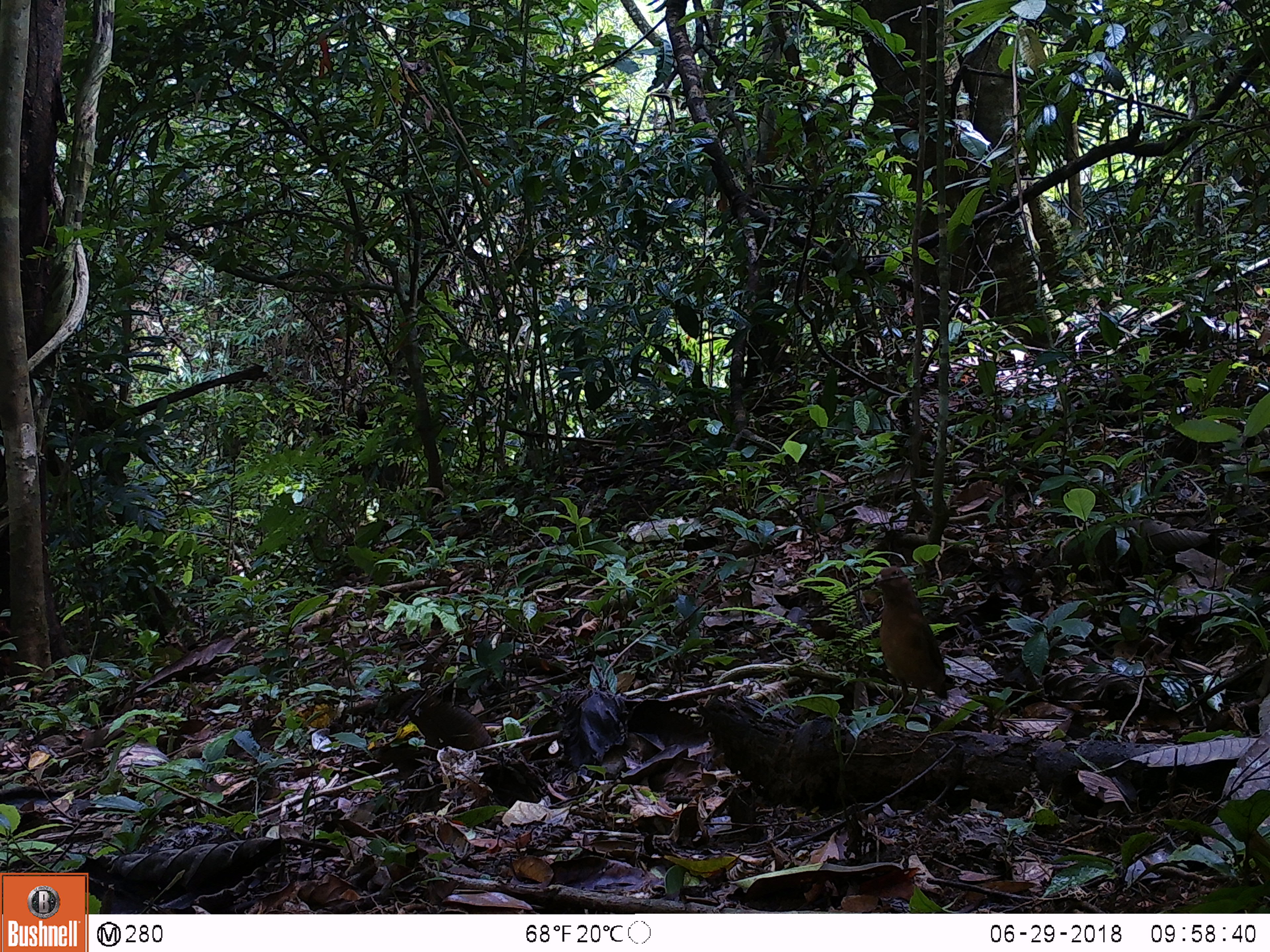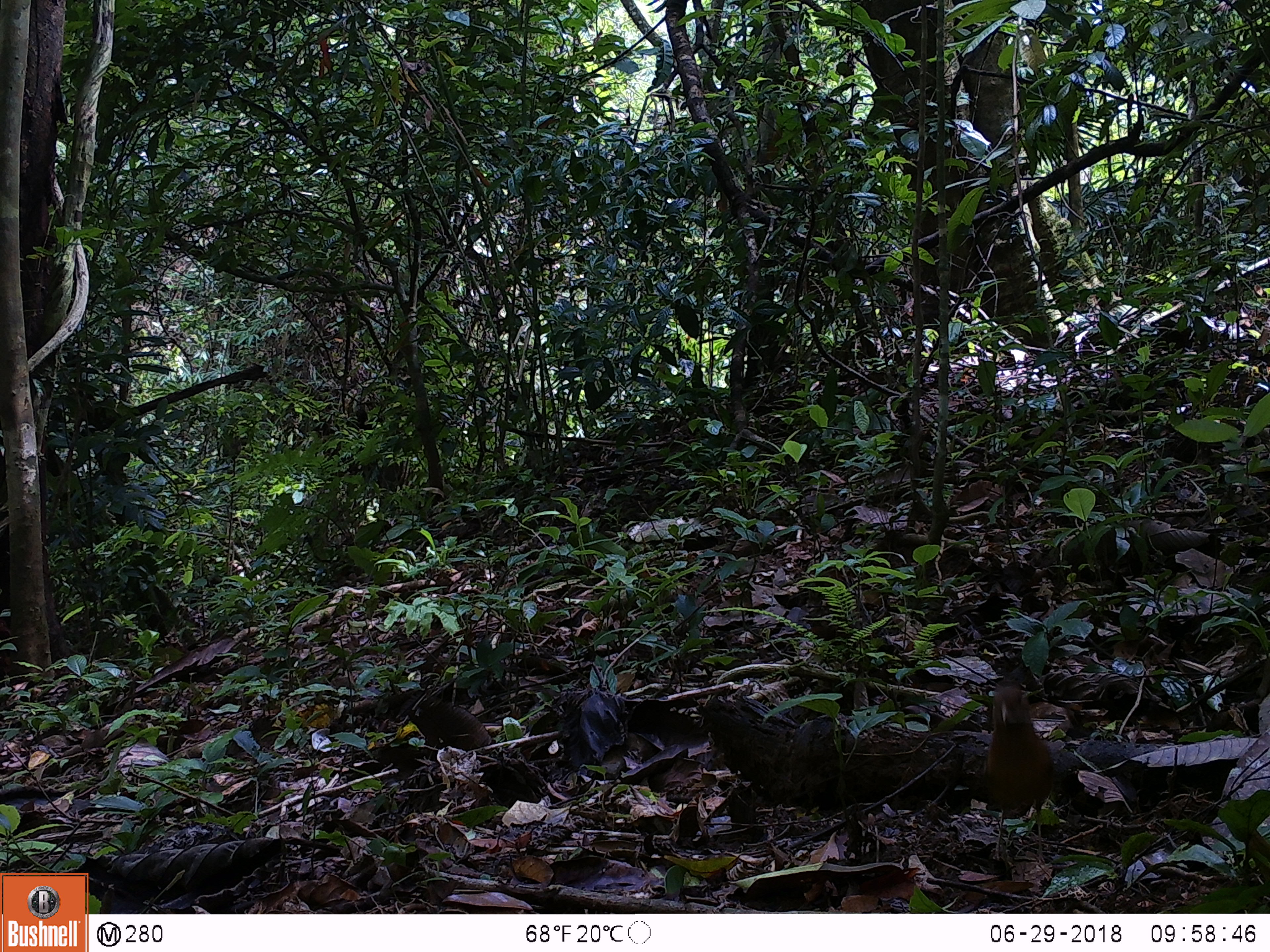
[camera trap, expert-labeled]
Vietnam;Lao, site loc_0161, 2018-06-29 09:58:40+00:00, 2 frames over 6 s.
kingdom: Animalia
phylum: Chordata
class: Aves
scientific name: Aves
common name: bird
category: unidentified bird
Unidentified bird (bird) (Aves). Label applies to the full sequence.